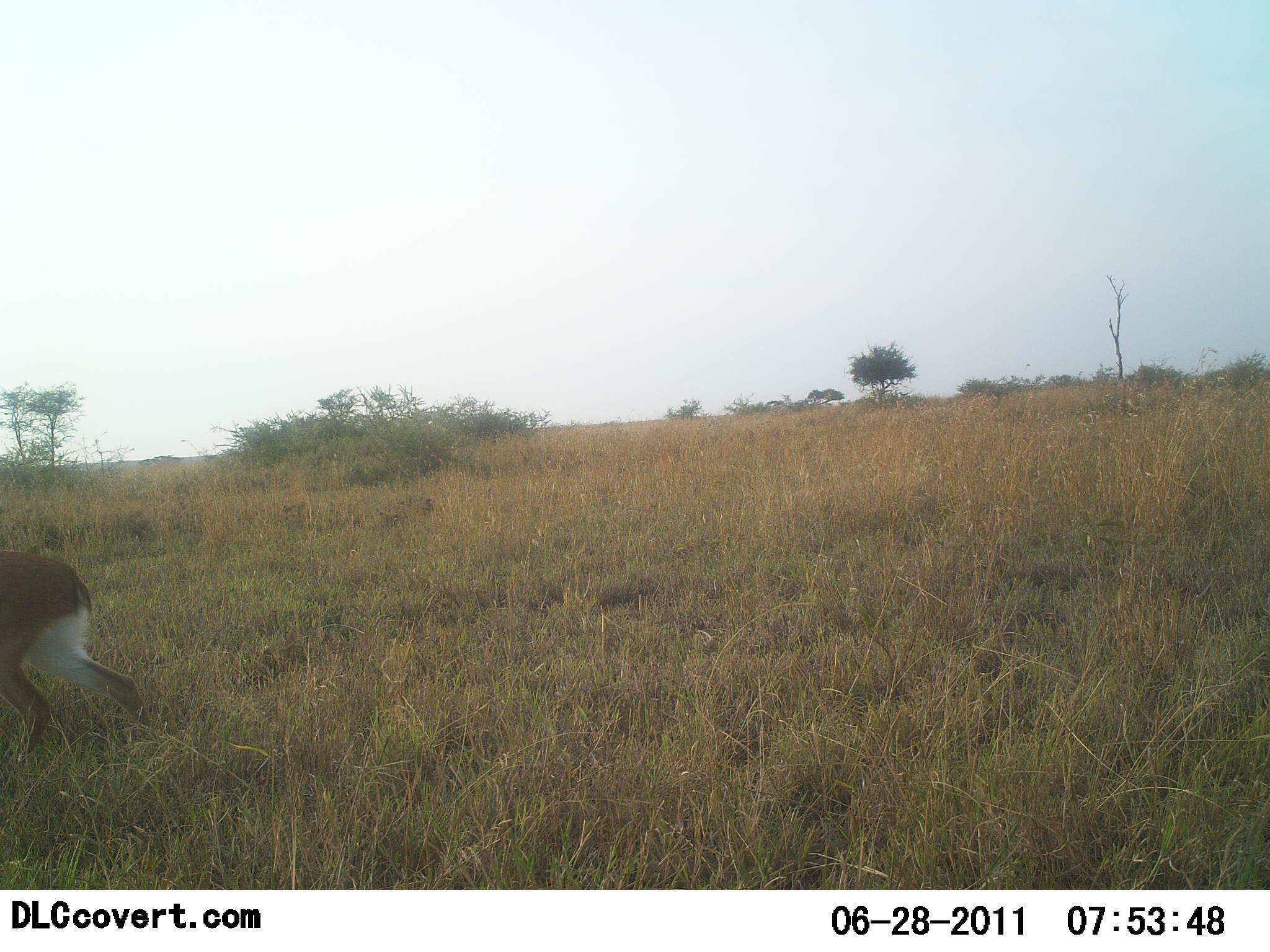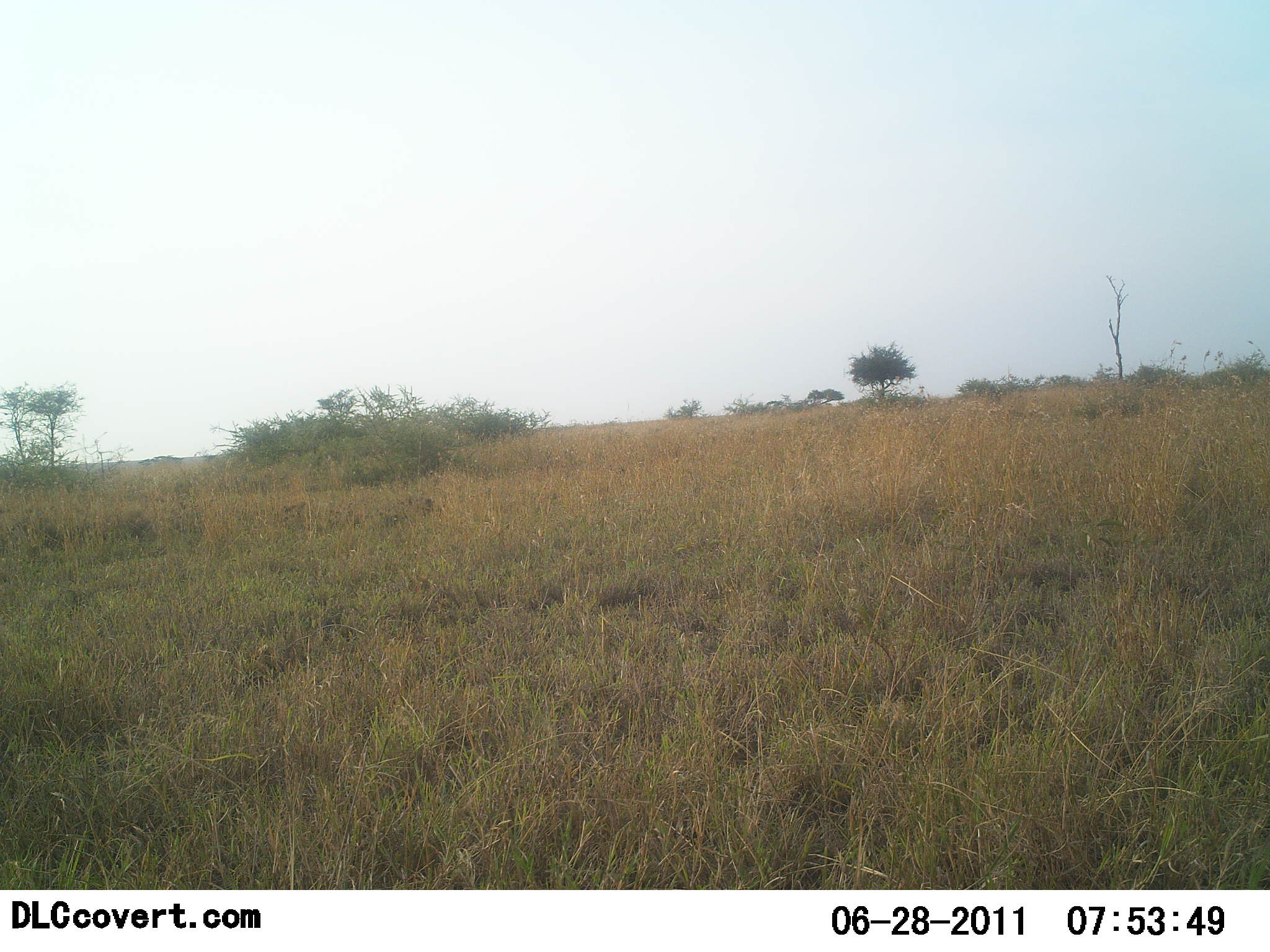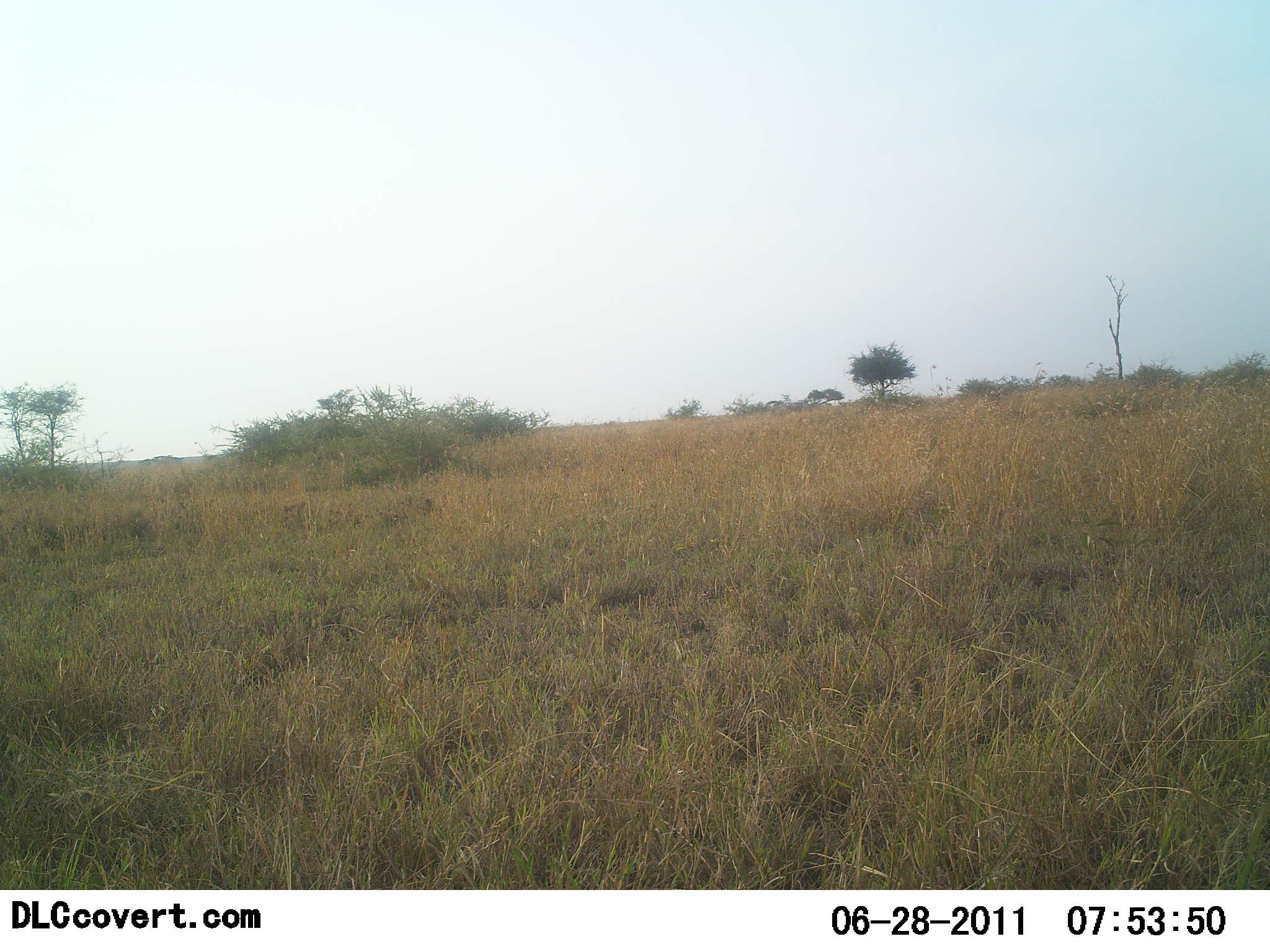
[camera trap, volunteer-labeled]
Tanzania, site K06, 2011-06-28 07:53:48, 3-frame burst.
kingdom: Animalia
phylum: Chordata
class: Mammalia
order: Artiodactyla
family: Bovidae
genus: Redunca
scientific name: Redunca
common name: reedbuck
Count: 1.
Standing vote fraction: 20%.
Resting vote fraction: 0%.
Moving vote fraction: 80%.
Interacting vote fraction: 0%.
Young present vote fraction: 0%.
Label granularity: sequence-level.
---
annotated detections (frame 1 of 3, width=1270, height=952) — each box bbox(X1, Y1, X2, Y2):
animal: bbox(0, 544, 143, 764)